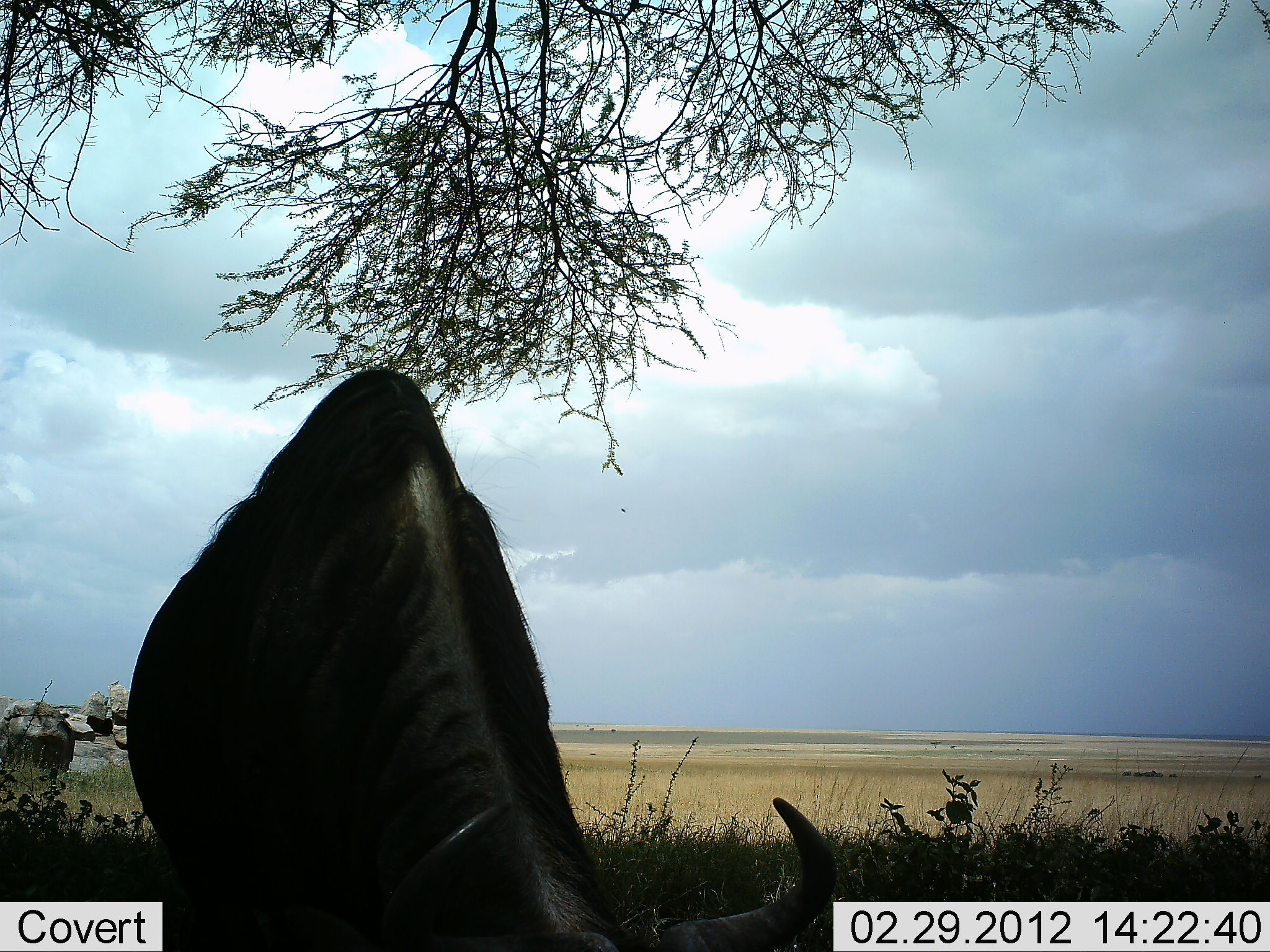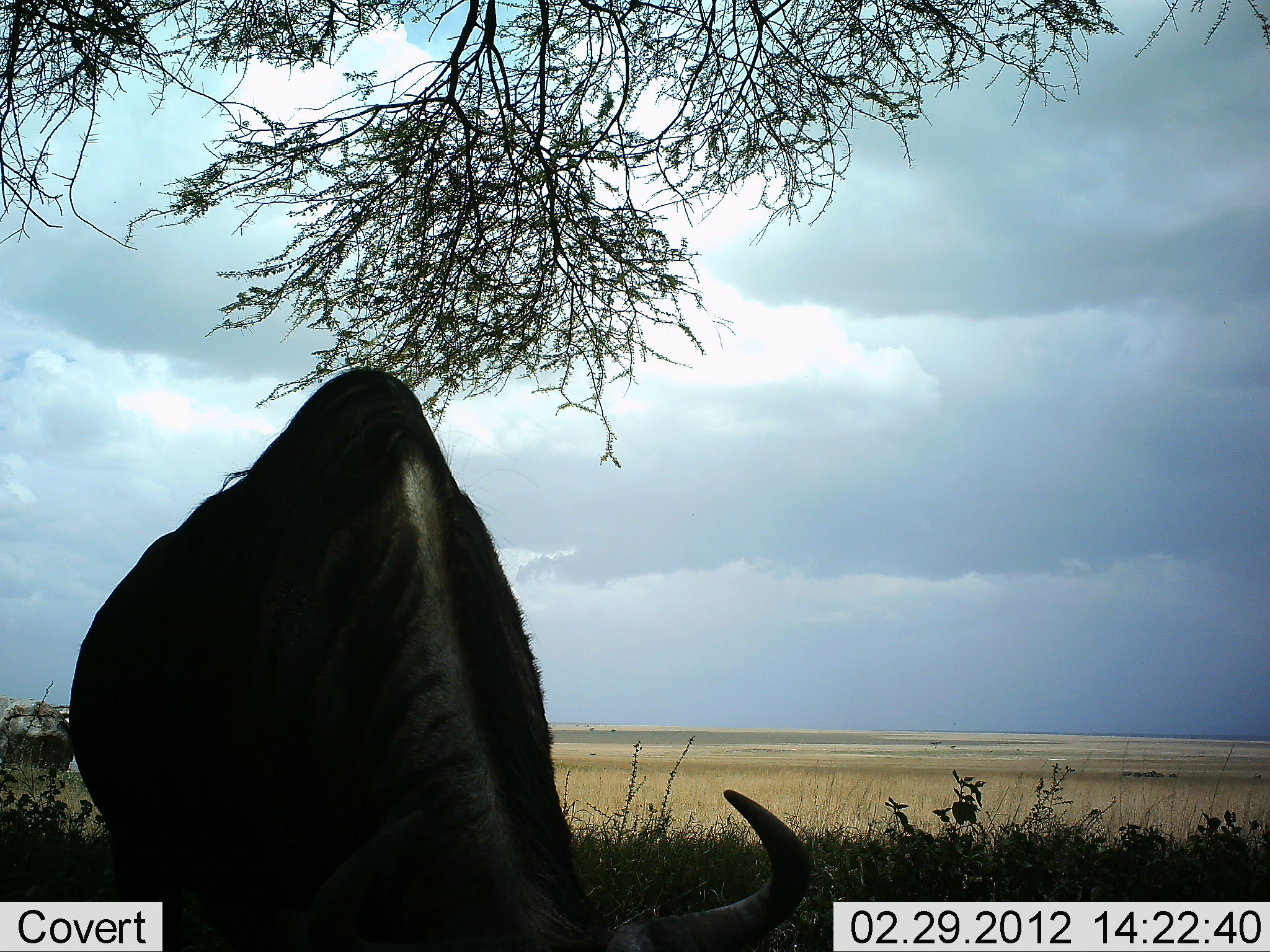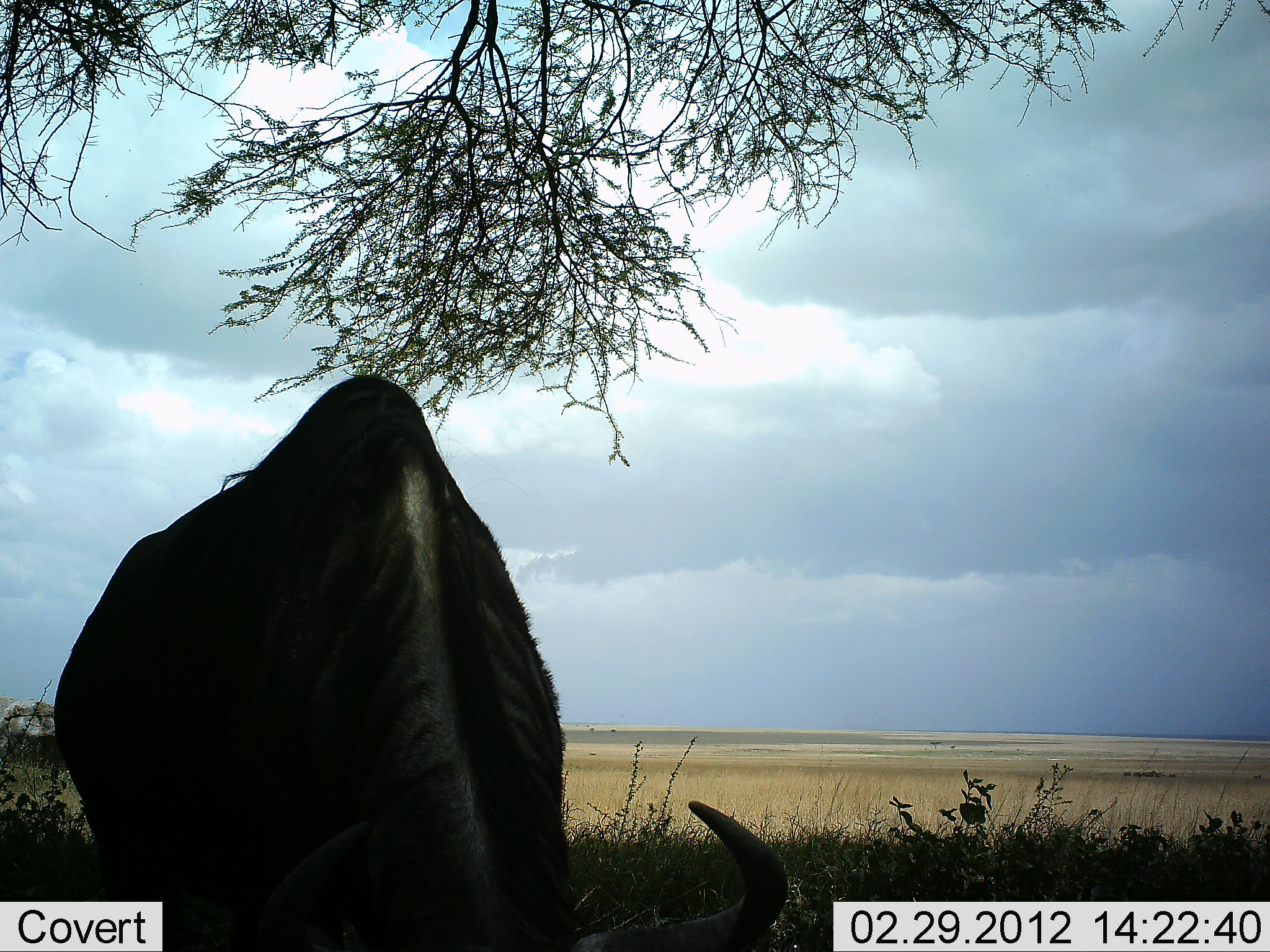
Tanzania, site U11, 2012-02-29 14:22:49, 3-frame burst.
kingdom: Animalia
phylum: Chordata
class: Mammalia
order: Artiodactyla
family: Bovidae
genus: Connochaetes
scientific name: Connochaetes taurinus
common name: blue wildebeest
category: wildebeest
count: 1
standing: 29%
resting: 0%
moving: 0%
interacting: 0%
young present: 0%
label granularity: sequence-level